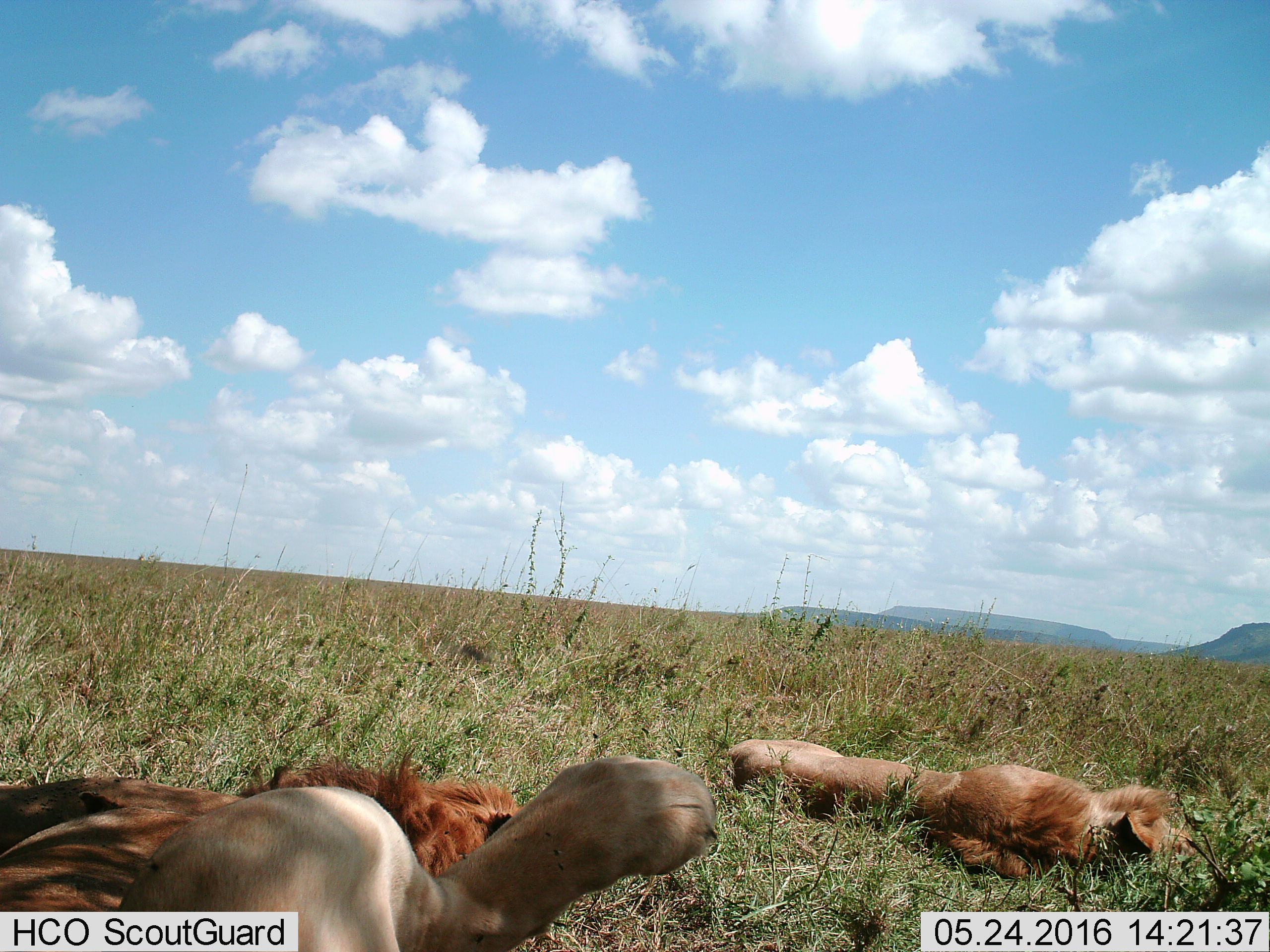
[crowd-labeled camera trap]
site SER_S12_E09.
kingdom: Animalia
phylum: Chordata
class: Mammalia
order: Carnivora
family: Felidae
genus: Panthera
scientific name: Panthera leo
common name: lion male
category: lionmale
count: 3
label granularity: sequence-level